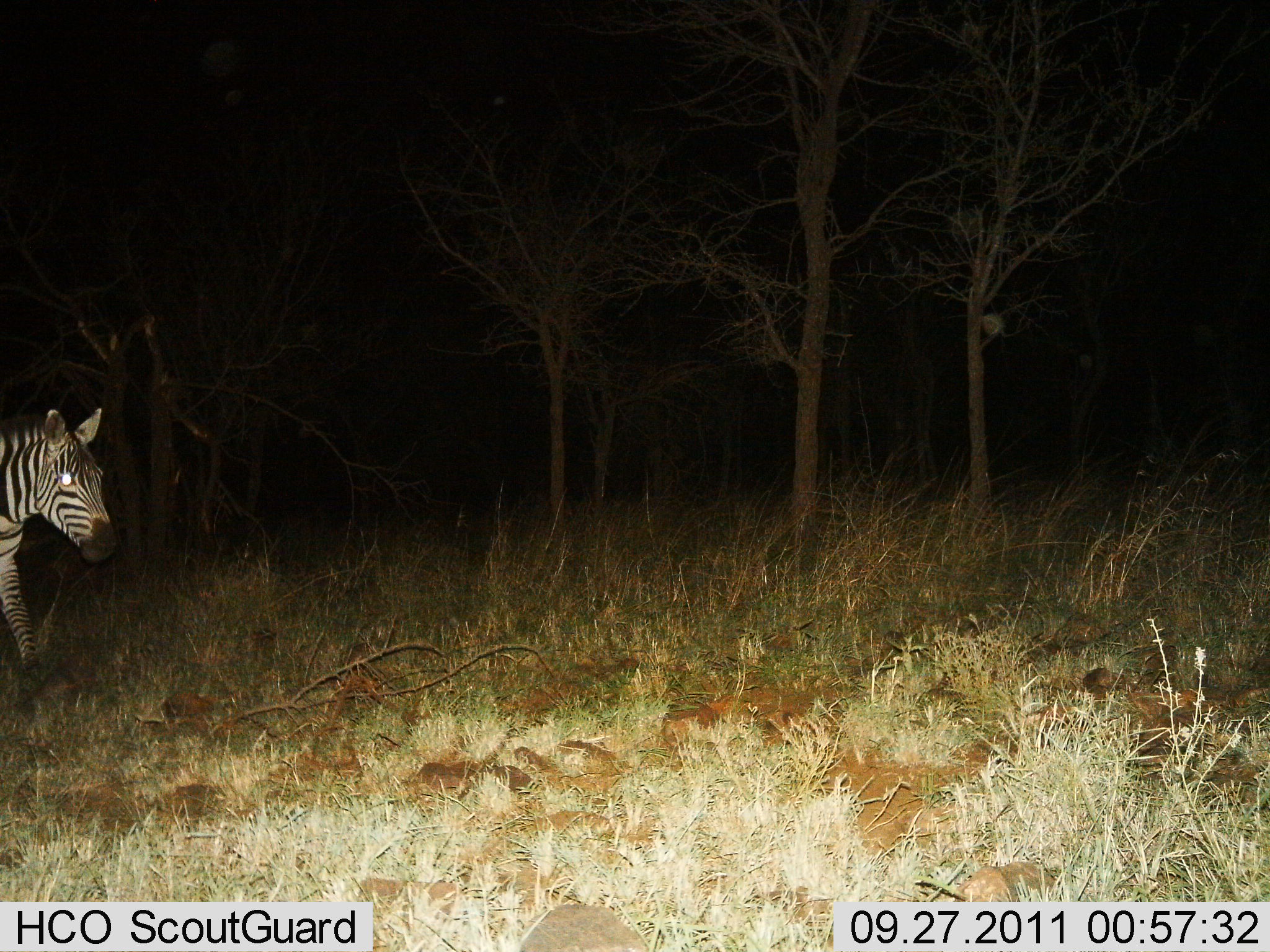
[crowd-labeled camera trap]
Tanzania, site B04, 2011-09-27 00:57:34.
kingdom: Animalia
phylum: Chordata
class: Mammalia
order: Perissodactyla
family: Equidae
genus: Equus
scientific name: Equus quagga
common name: plains zebra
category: zebra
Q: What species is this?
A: Zebra (plains zebra) (Equus quagga).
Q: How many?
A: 1.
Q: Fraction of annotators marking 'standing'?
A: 43%.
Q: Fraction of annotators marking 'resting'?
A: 0%.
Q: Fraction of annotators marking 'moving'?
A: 57%.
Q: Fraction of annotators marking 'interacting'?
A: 0%.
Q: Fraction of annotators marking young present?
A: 0%.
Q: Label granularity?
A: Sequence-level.